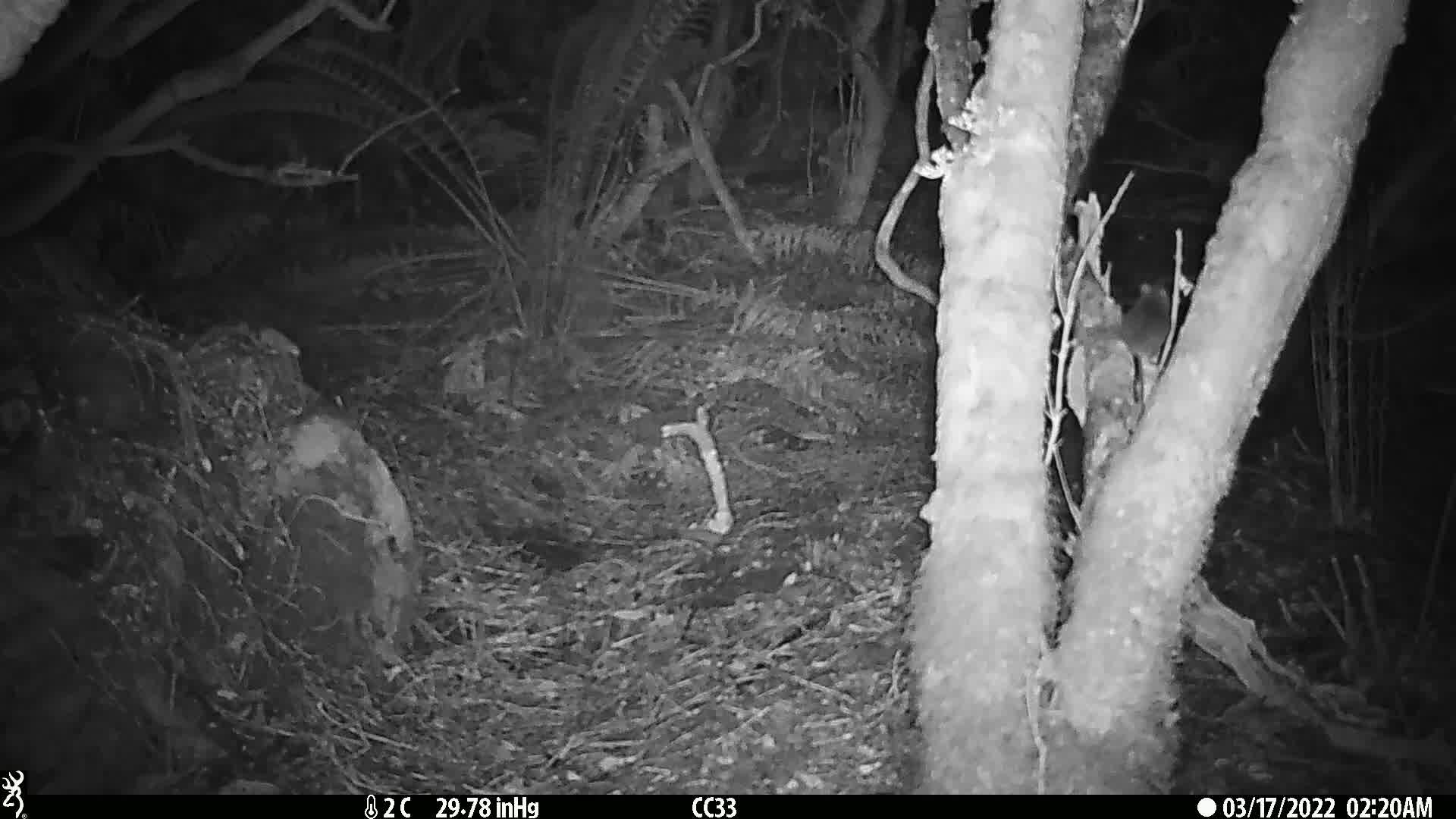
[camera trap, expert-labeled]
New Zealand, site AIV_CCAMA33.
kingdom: Animalia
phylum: Chordata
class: Mammalia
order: Rodentia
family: Muridae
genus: Mus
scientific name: Mus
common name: mouse